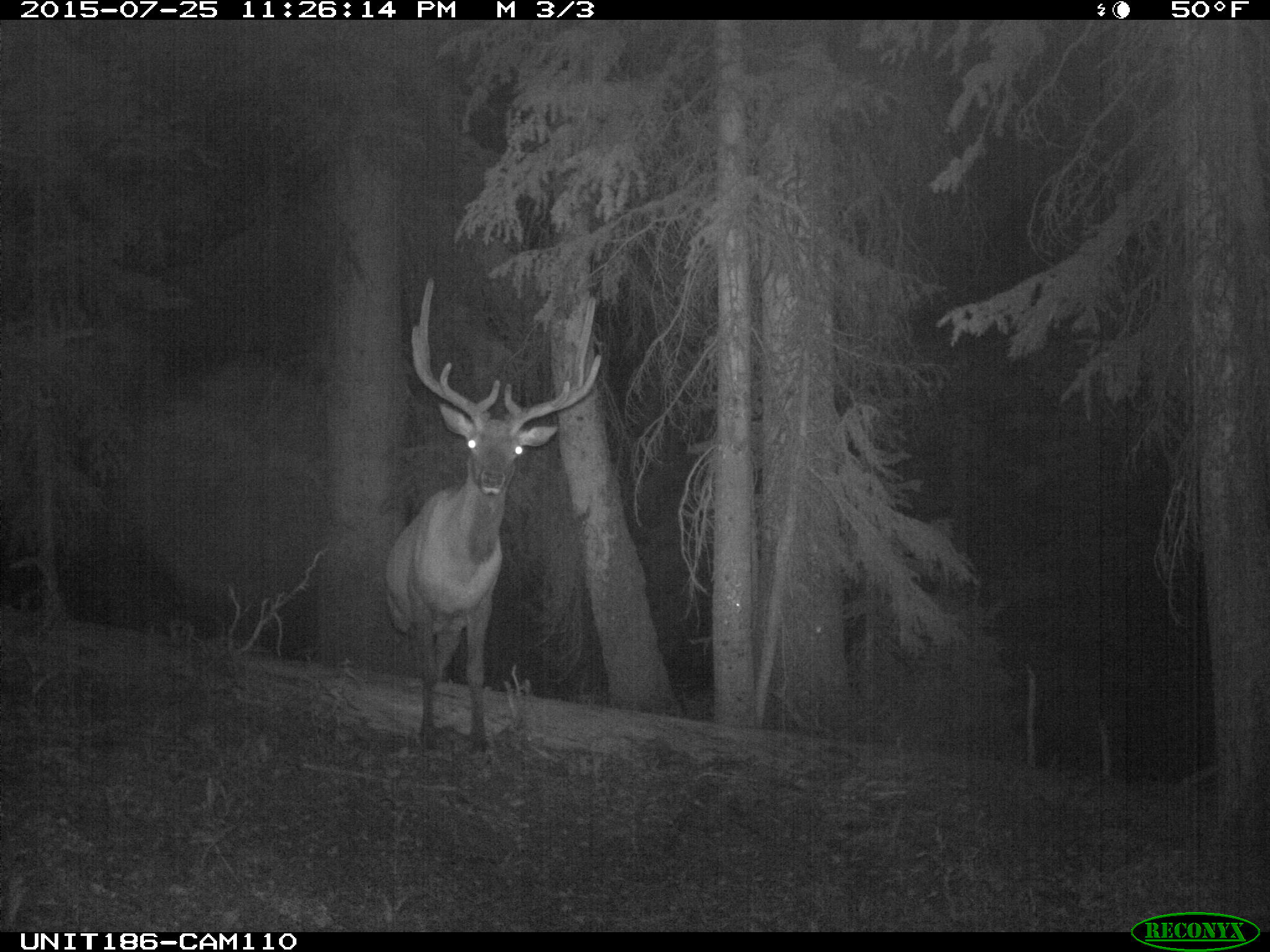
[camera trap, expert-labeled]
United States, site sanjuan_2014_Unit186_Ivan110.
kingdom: Animalia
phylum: Chordata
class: Mammalia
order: Artiodactyla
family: Cervidae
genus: Cervus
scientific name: Cervus elaphus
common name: red deer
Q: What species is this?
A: Cervus elaphus (red deer).